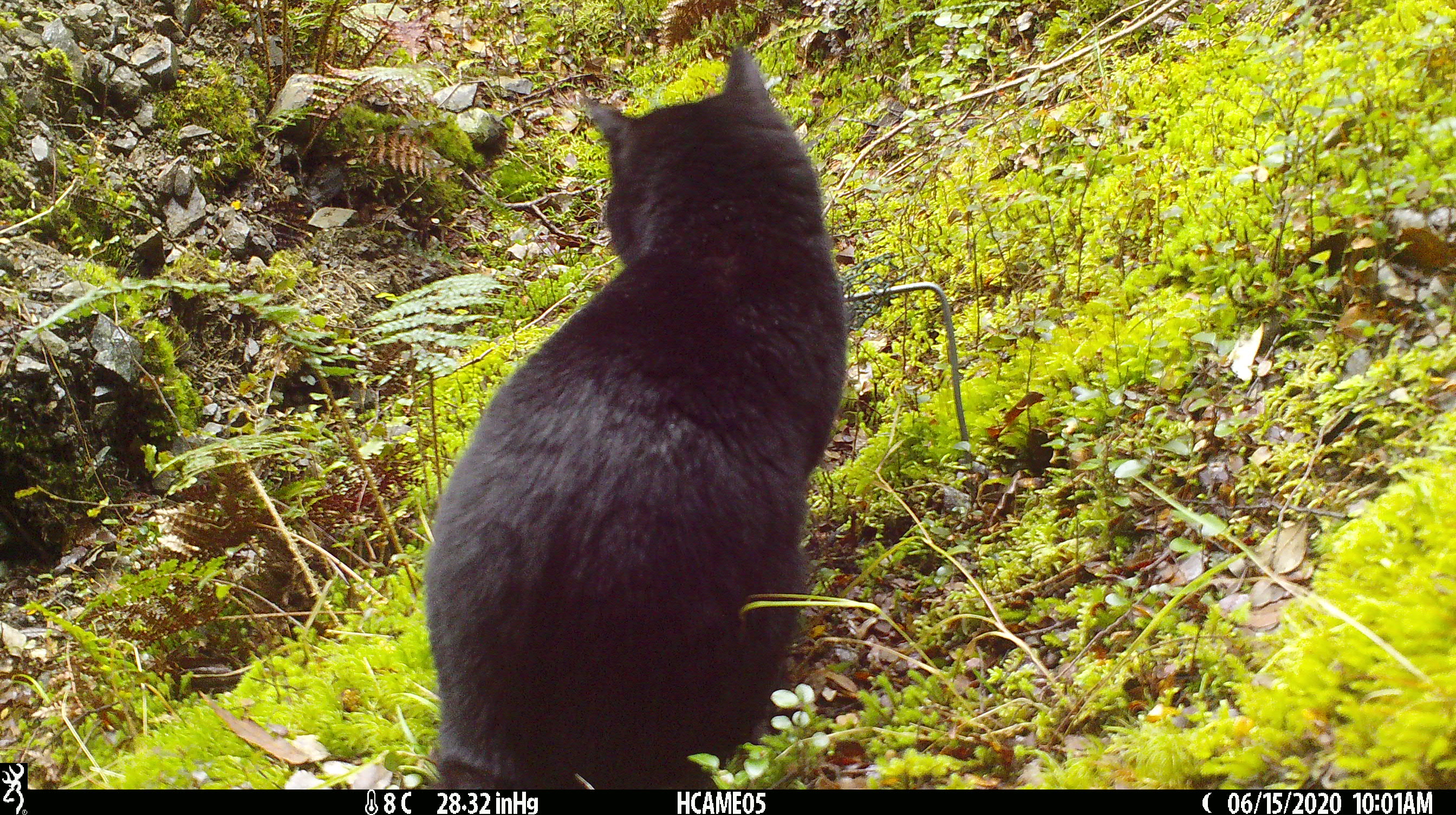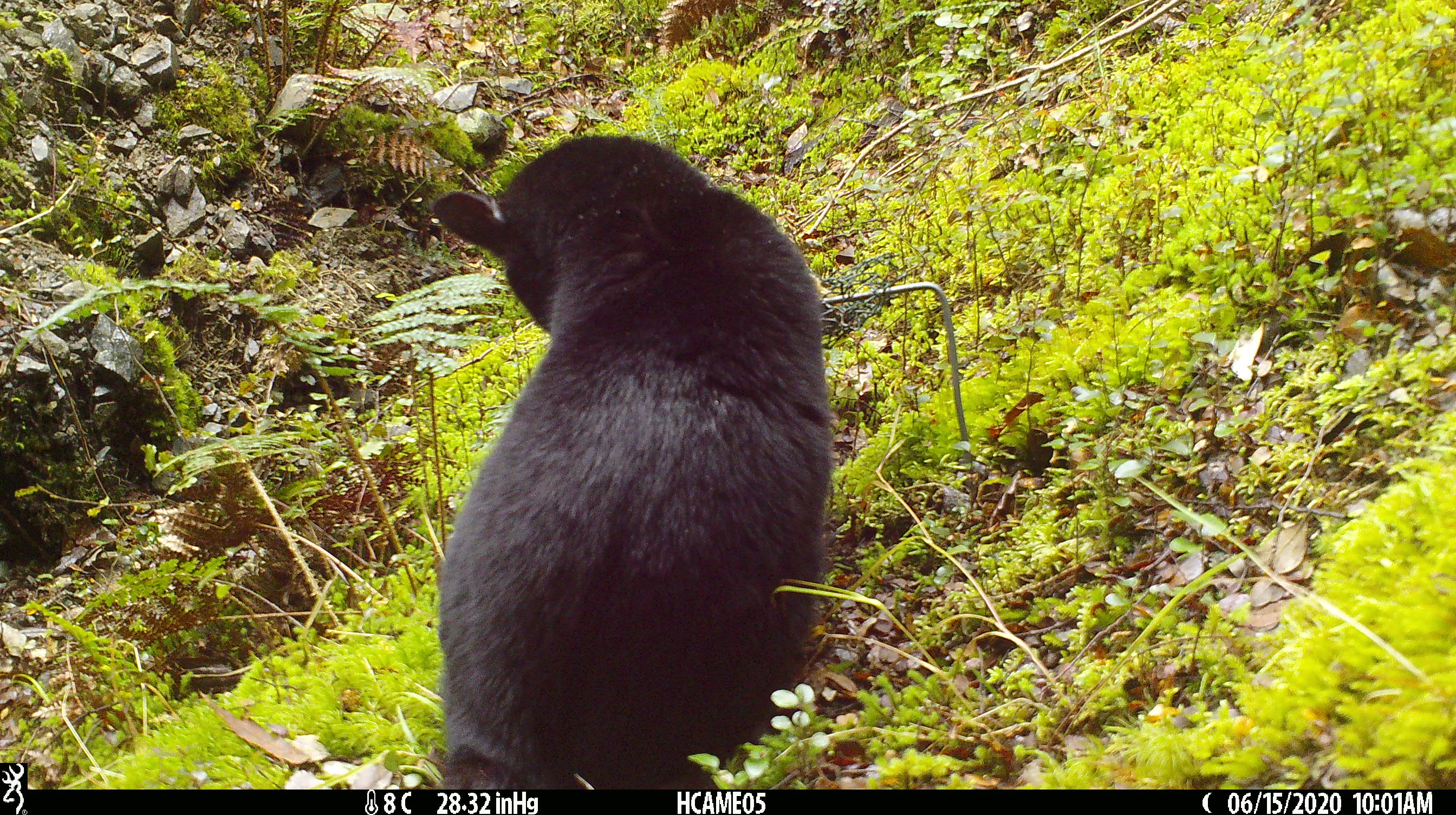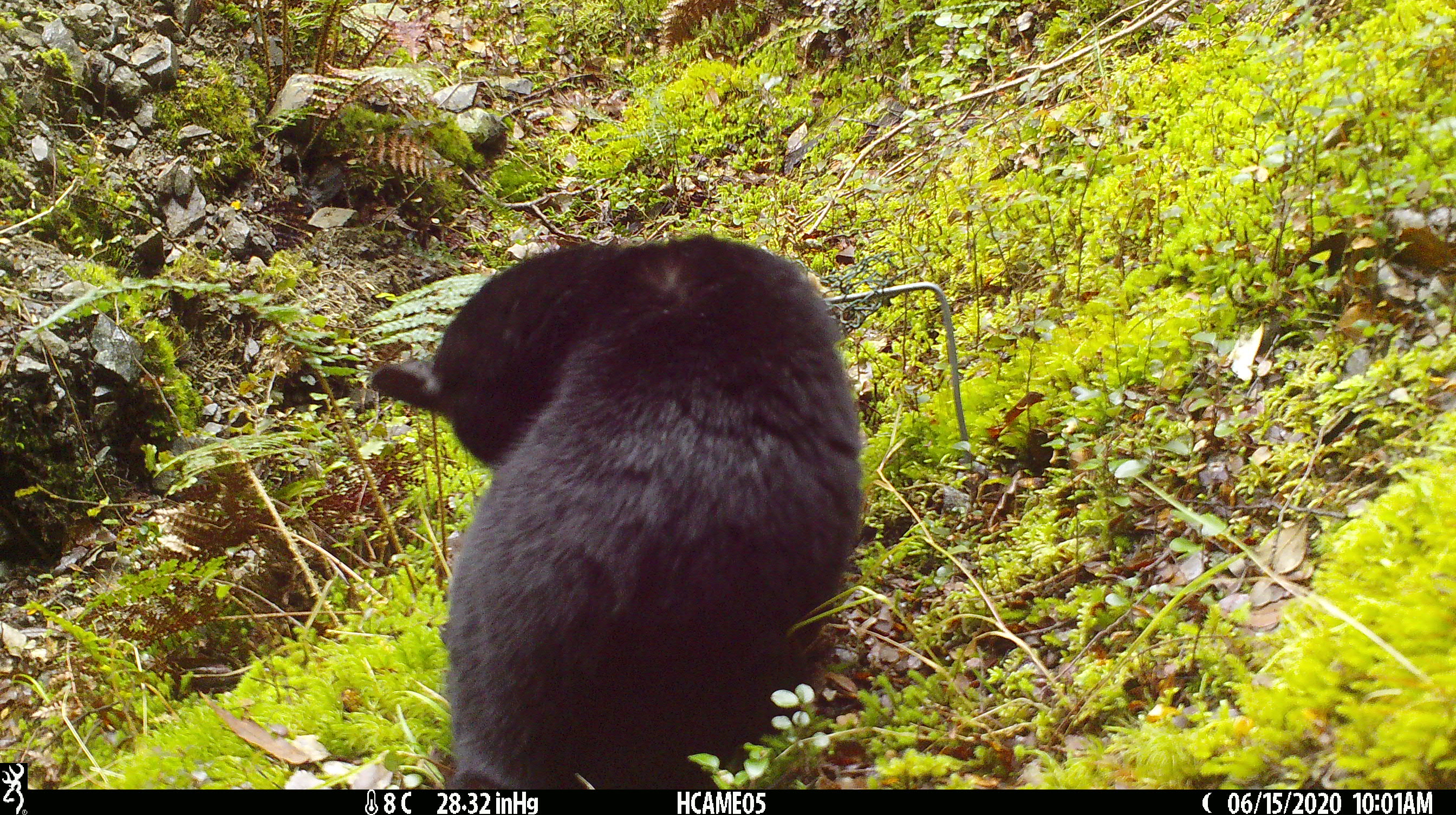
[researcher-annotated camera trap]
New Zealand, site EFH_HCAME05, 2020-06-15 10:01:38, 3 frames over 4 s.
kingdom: Animalia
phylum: Chordata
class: Mammalia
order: Carnivora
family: Felidae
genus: Felis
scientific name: Felis catus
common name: domestic cat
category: cat